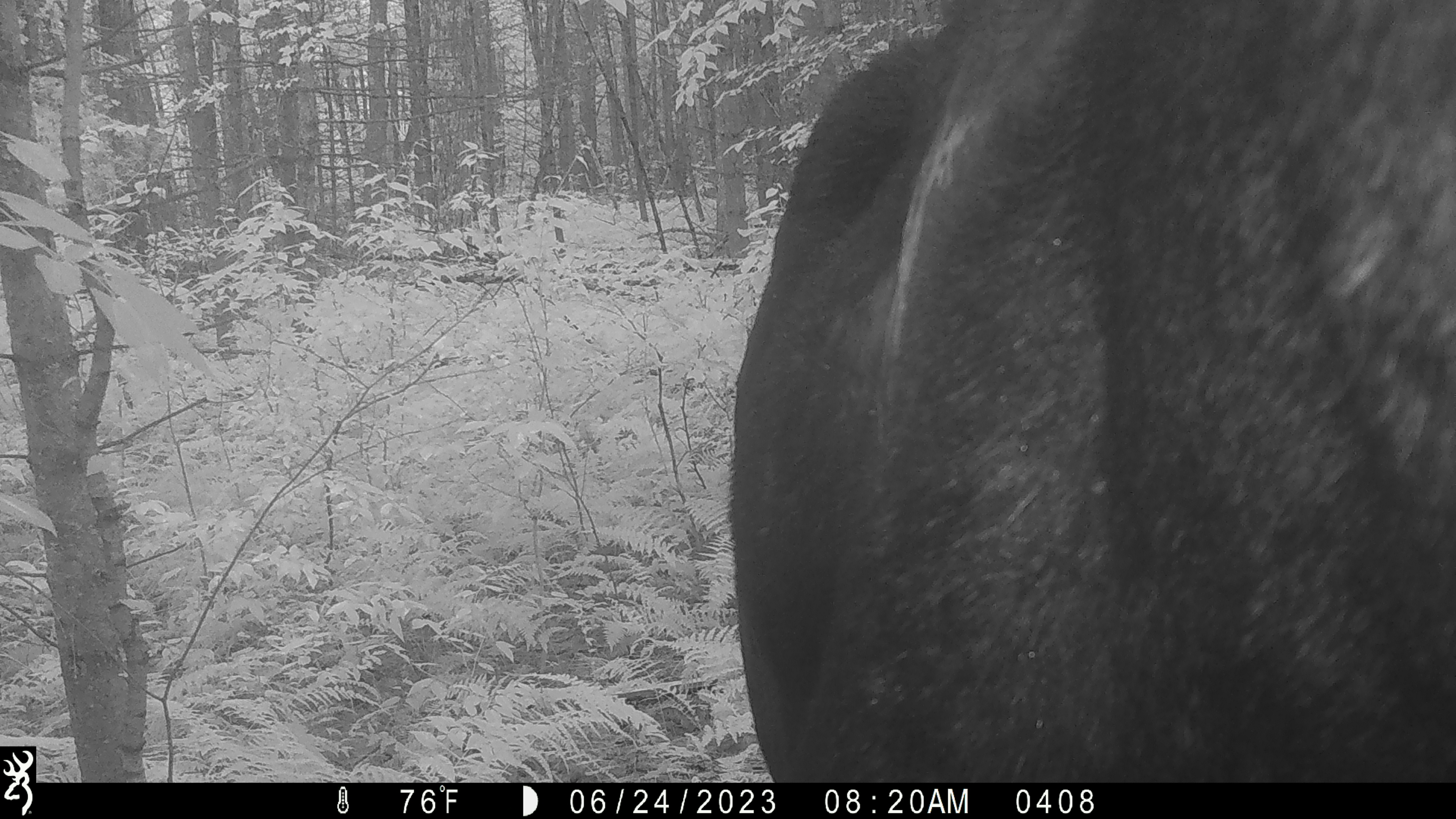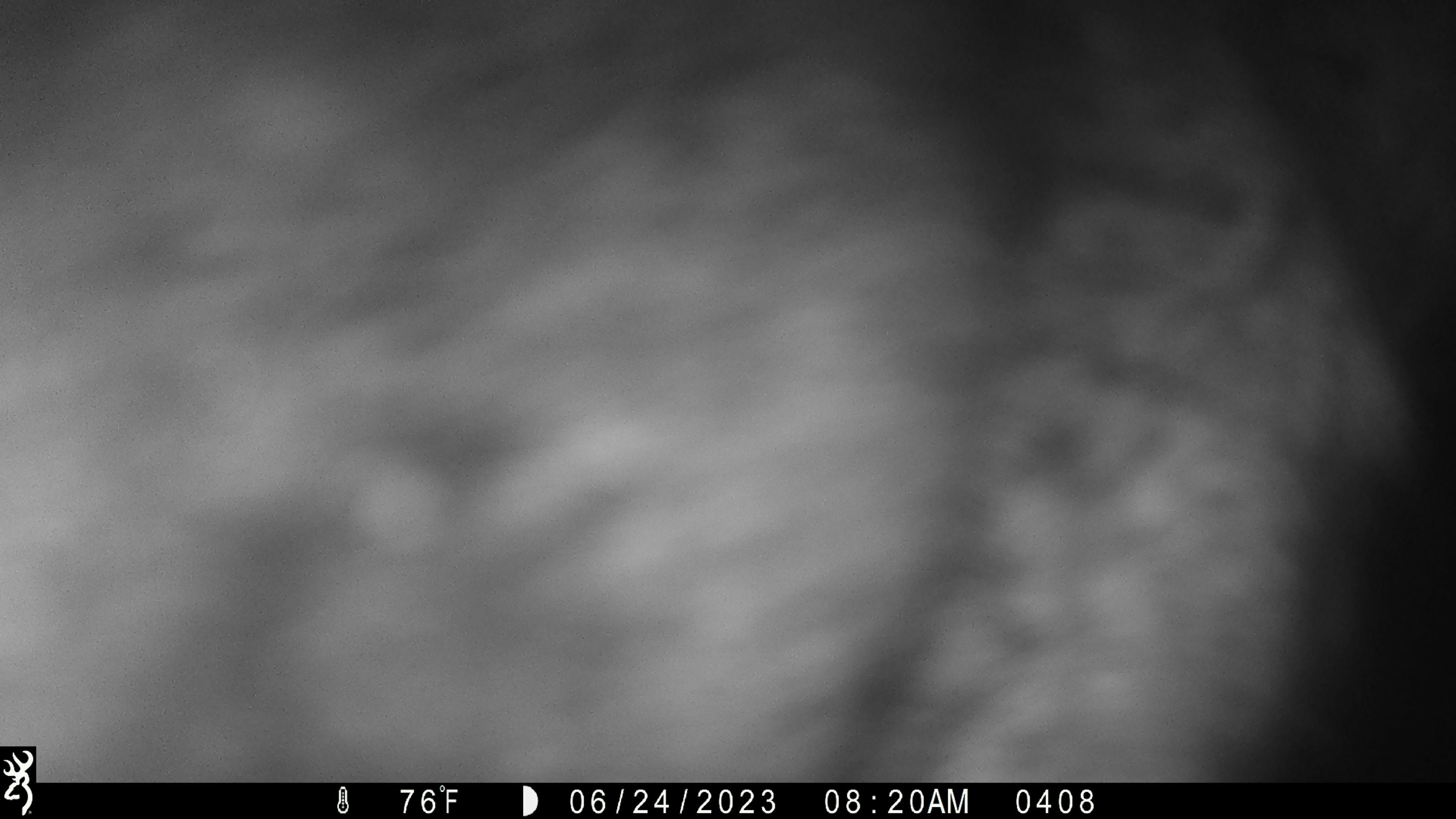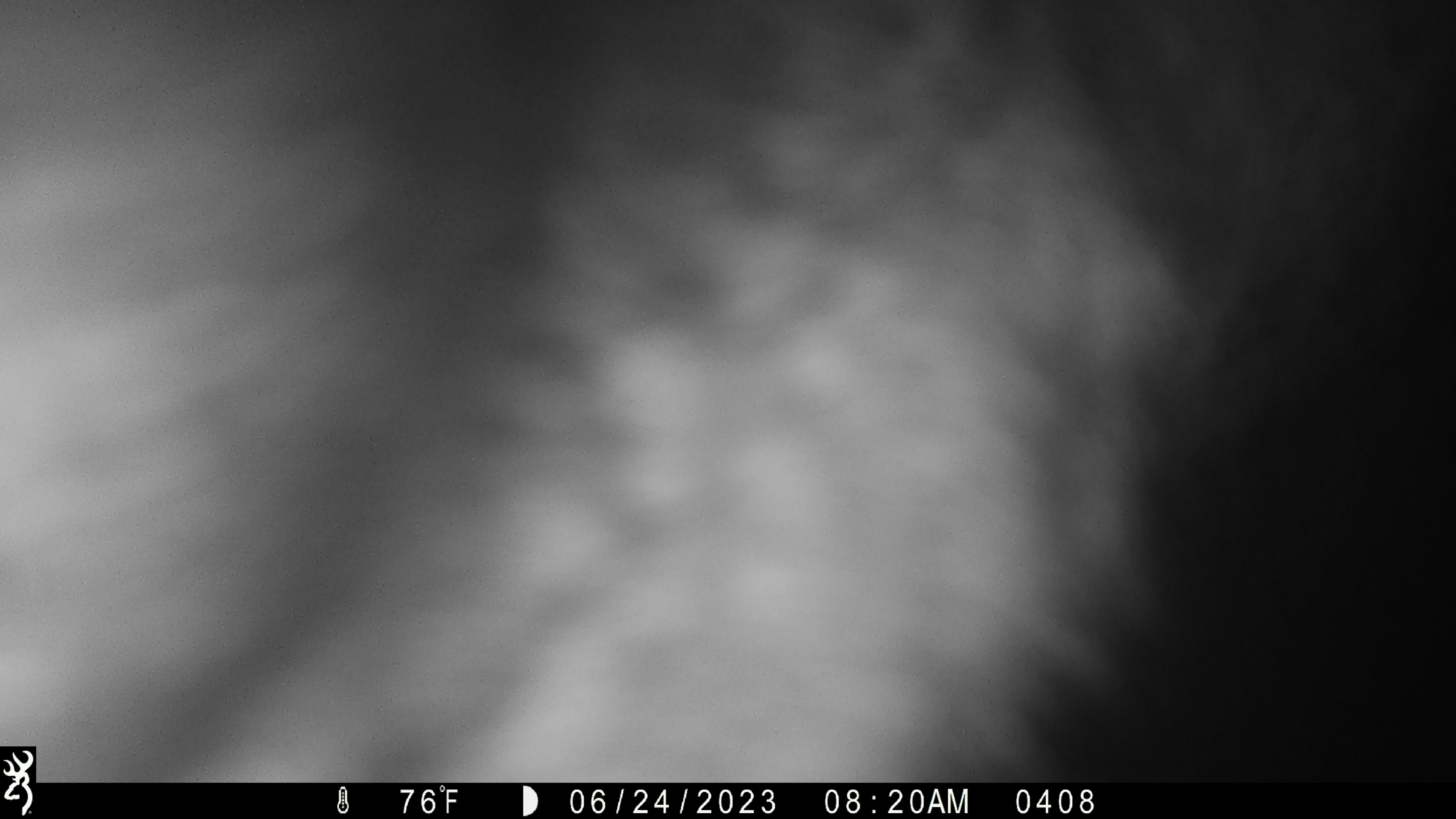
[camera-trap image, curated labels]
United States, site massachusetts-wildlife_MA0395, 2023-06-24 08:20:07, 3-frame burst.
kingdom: Animalia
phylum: Chordata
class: Mammalia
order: Artiodactyla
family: Cervidae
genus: Alces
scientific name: Alces alces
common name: moose